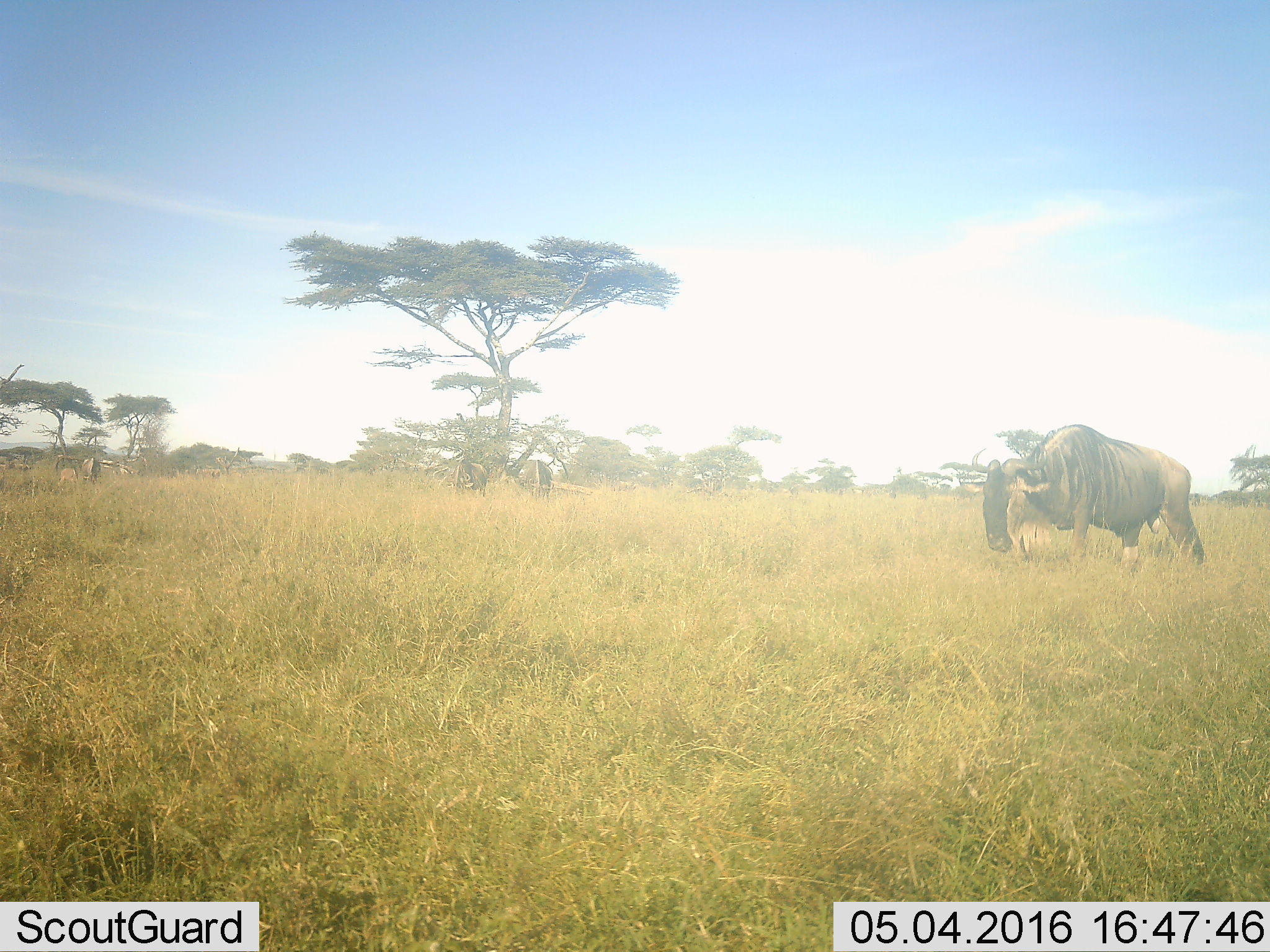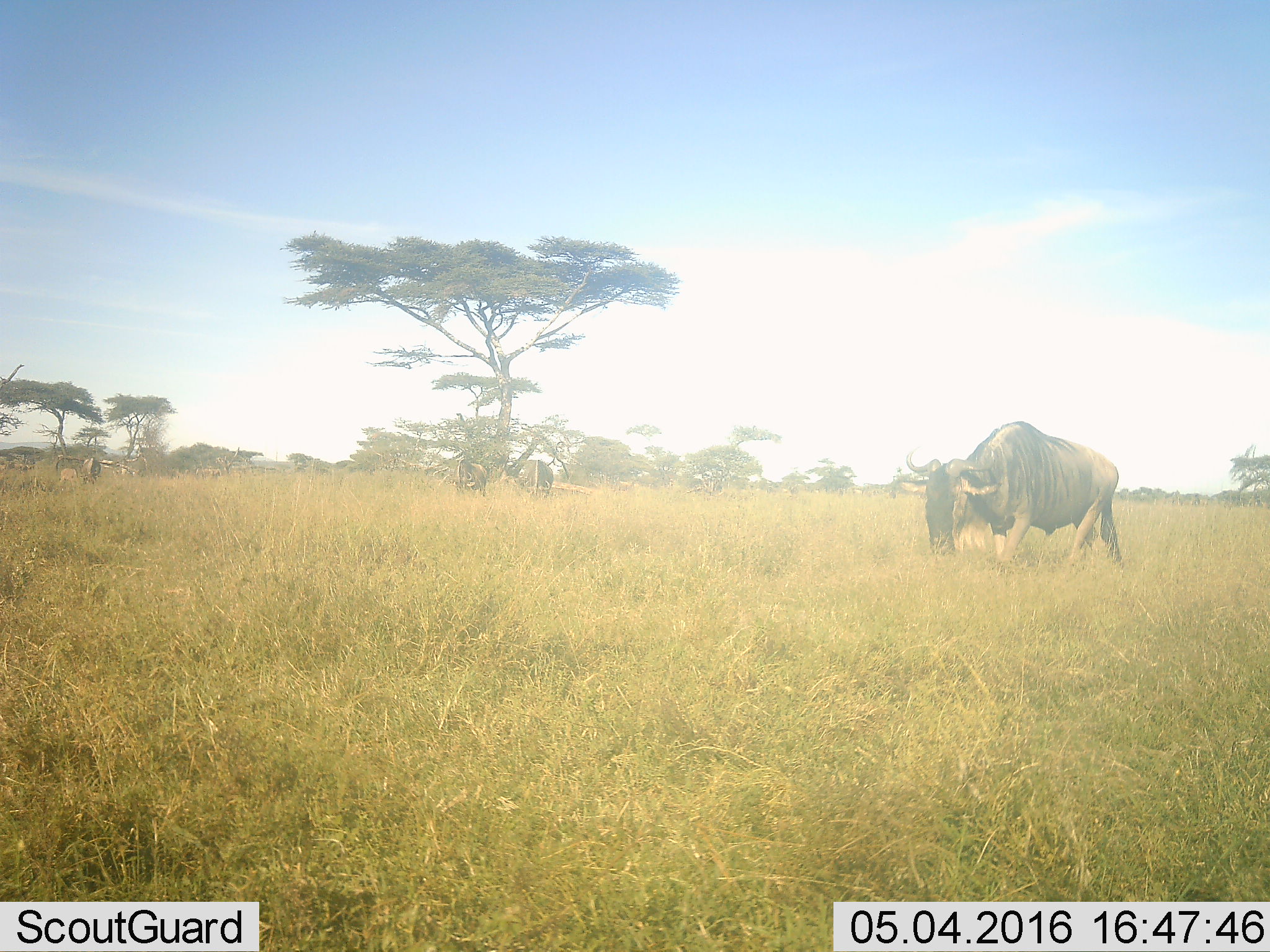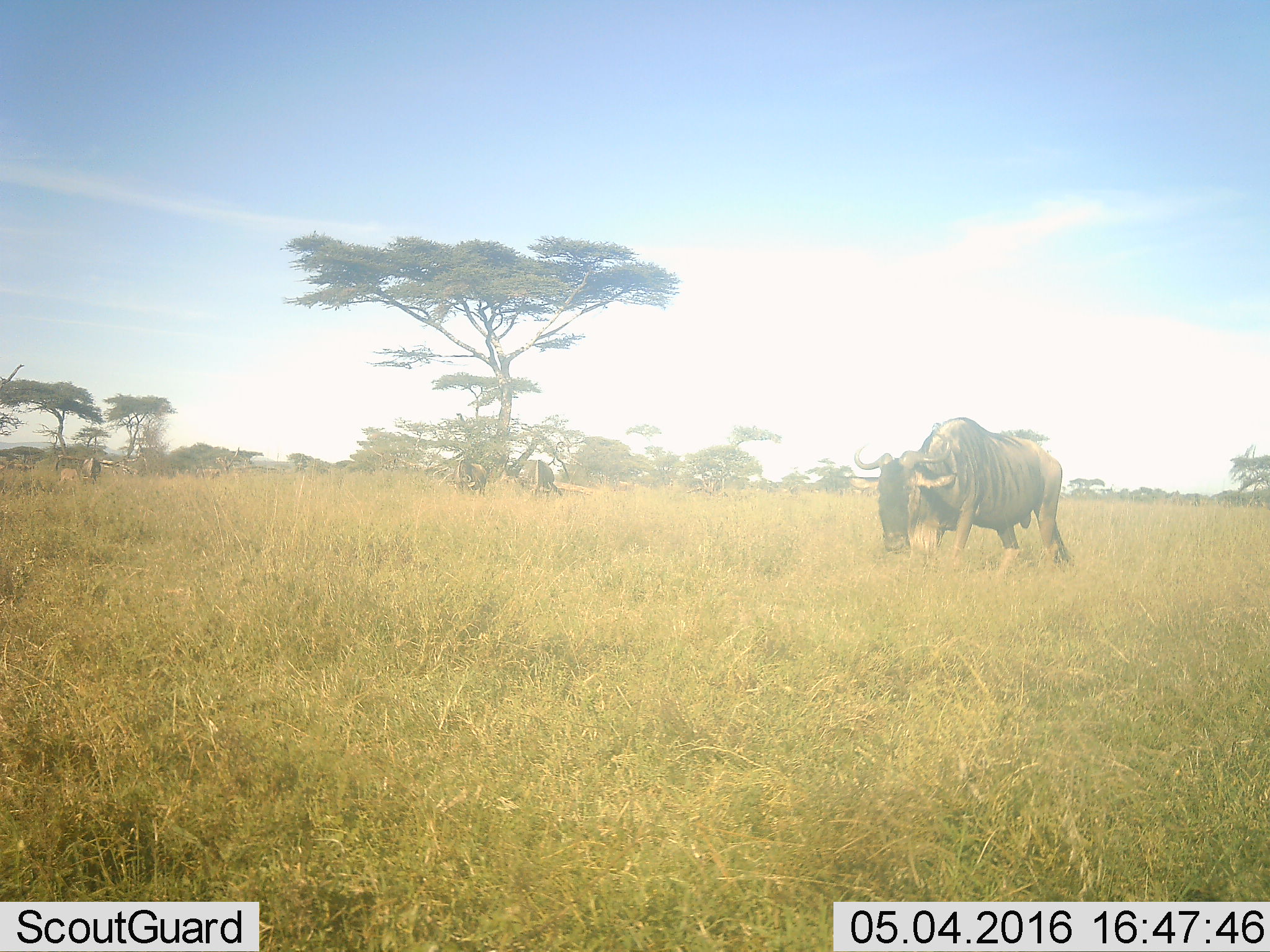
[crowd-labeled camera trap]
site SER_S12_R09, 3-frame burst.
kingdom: Animalia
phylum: Chordata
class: Mammalia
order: Artiodactyla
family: Bovidae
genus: Connochaetes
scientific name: Connochaetes taurinus taurinus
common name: blue wildebeest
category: wildebeestblue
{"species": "wildebeestblue (blue wildebeest) (Connochaetes taurinus taurinus)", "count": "5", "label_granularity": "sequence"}